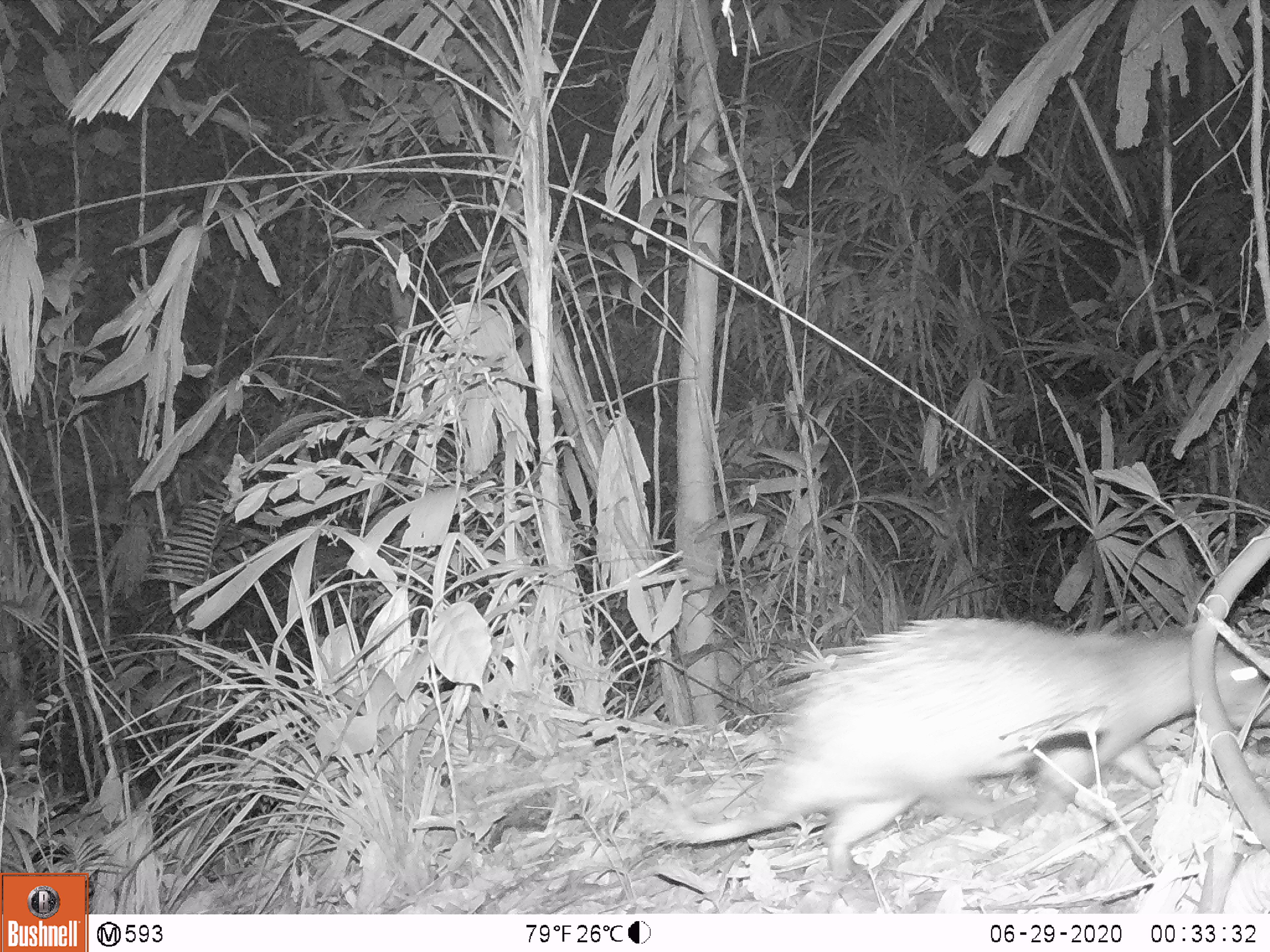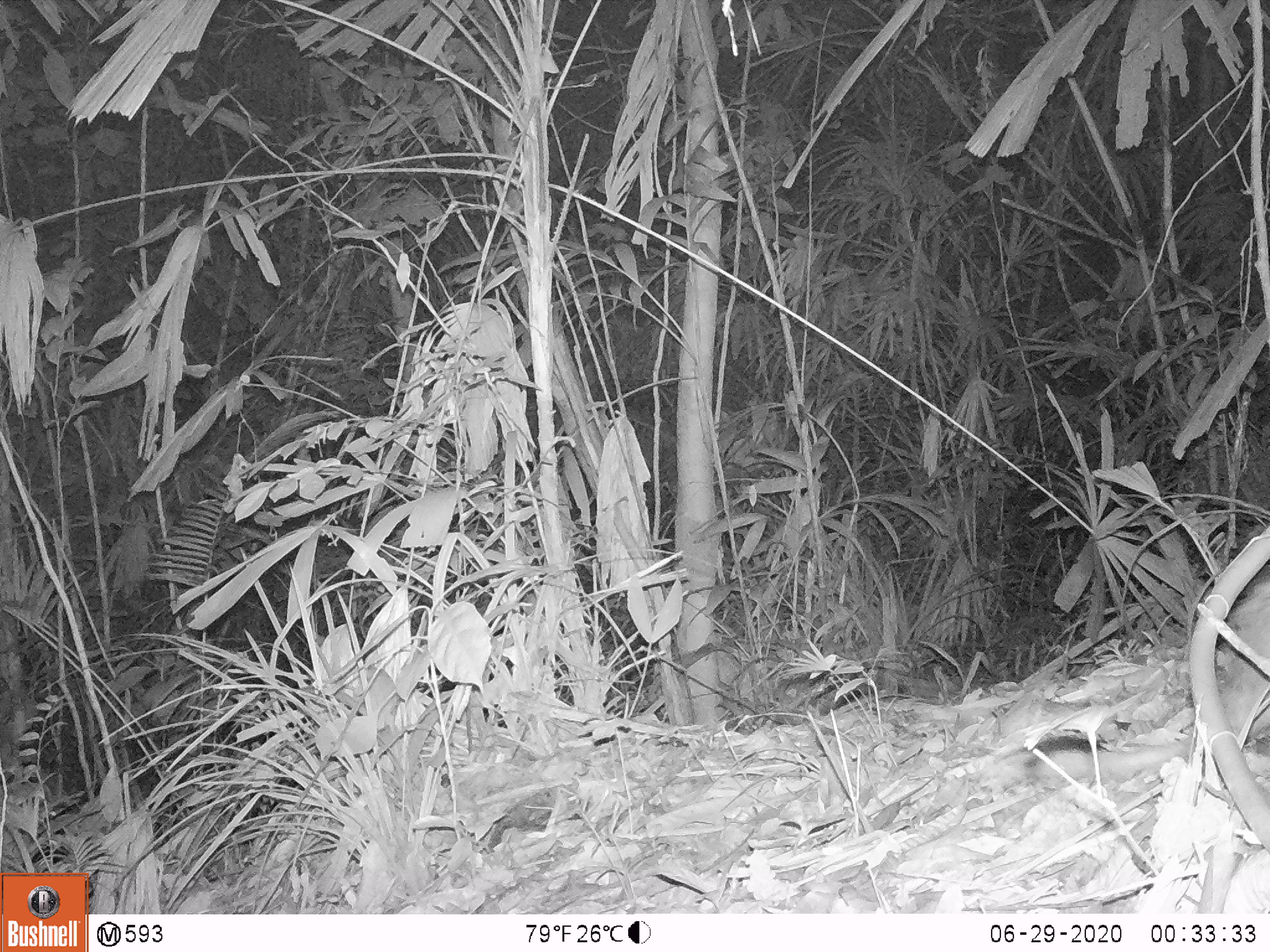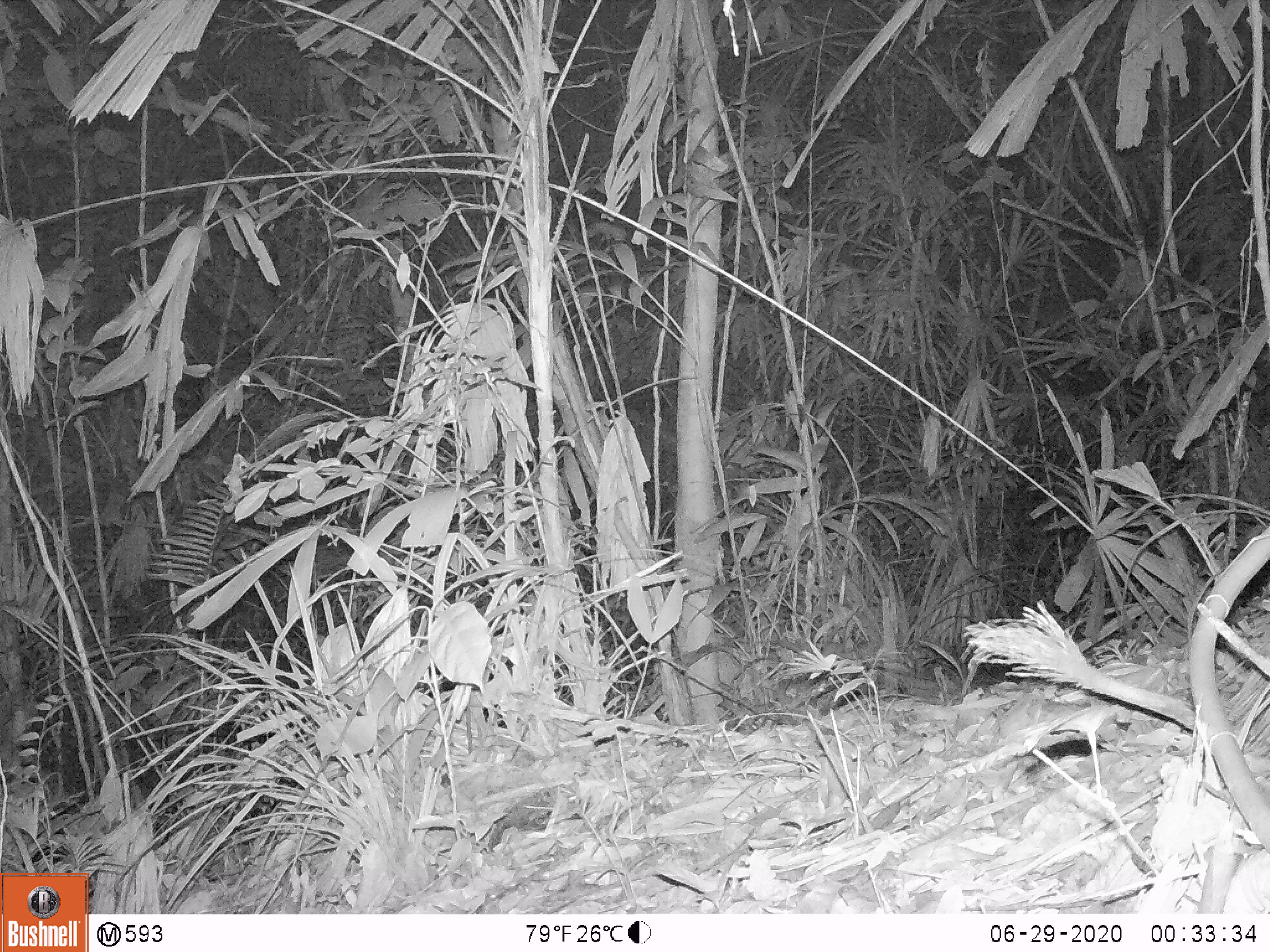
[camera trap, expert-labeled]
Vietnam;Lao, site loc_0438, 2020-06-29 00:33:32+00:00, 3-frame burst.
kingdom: Animalia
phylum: Chordata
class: Mammalia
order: Rodentia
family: Hystricidae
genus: Atherurus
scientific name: Atherurus macrourus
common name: asiatic brush-tailed porcupine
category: asiatic brush tailed porcupine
Asiatic brush tailed porcupine (asiatic brush-tailed porcupine) (Atherurus macrourus). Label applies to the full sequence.